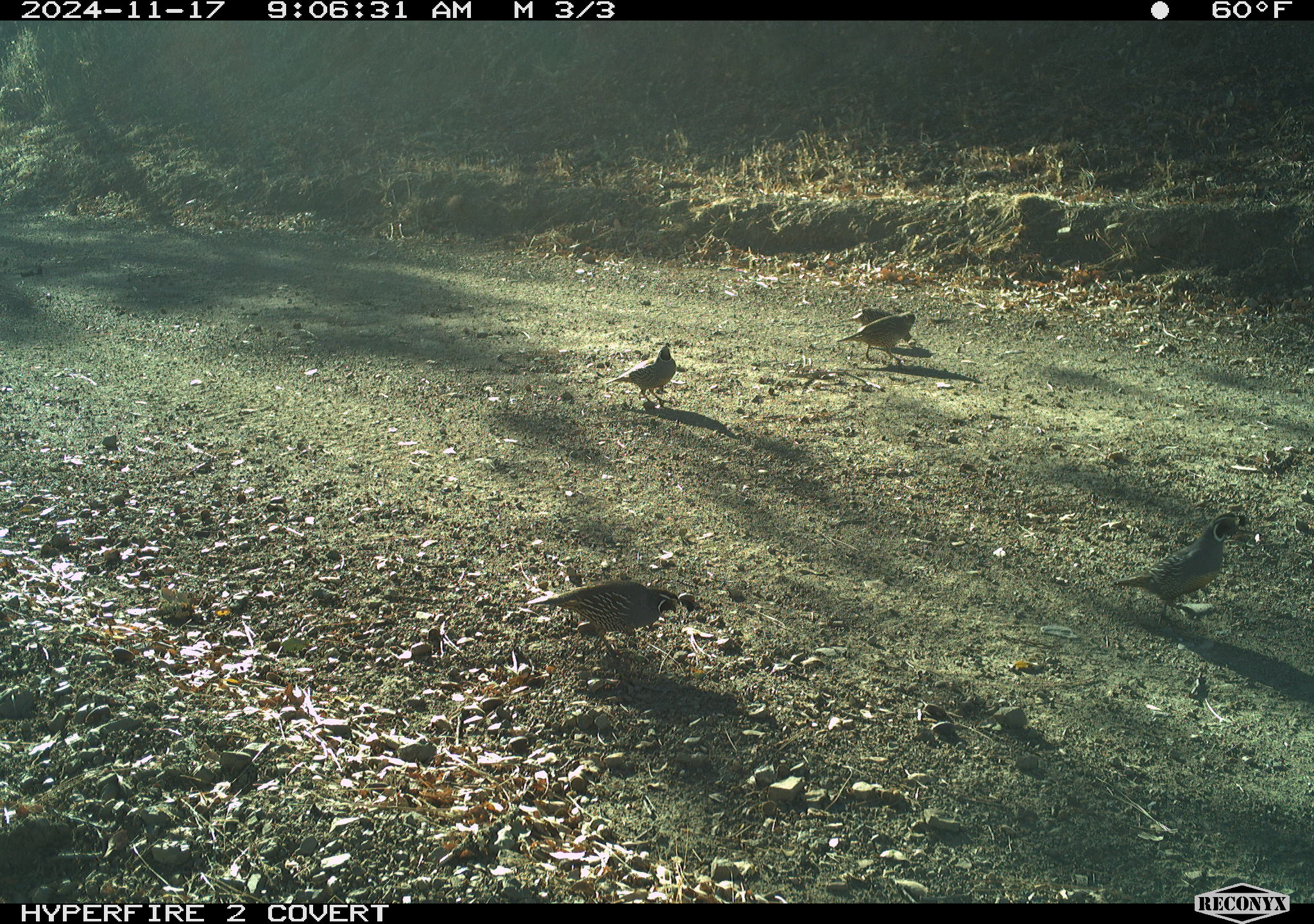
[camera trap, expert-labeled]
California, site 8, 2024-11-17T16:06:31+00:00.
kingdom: Animalia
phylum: Chordata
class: Aves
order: Galliformes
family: Odontophoridae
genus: Callipepla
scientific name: Callipepla californica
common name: california quail